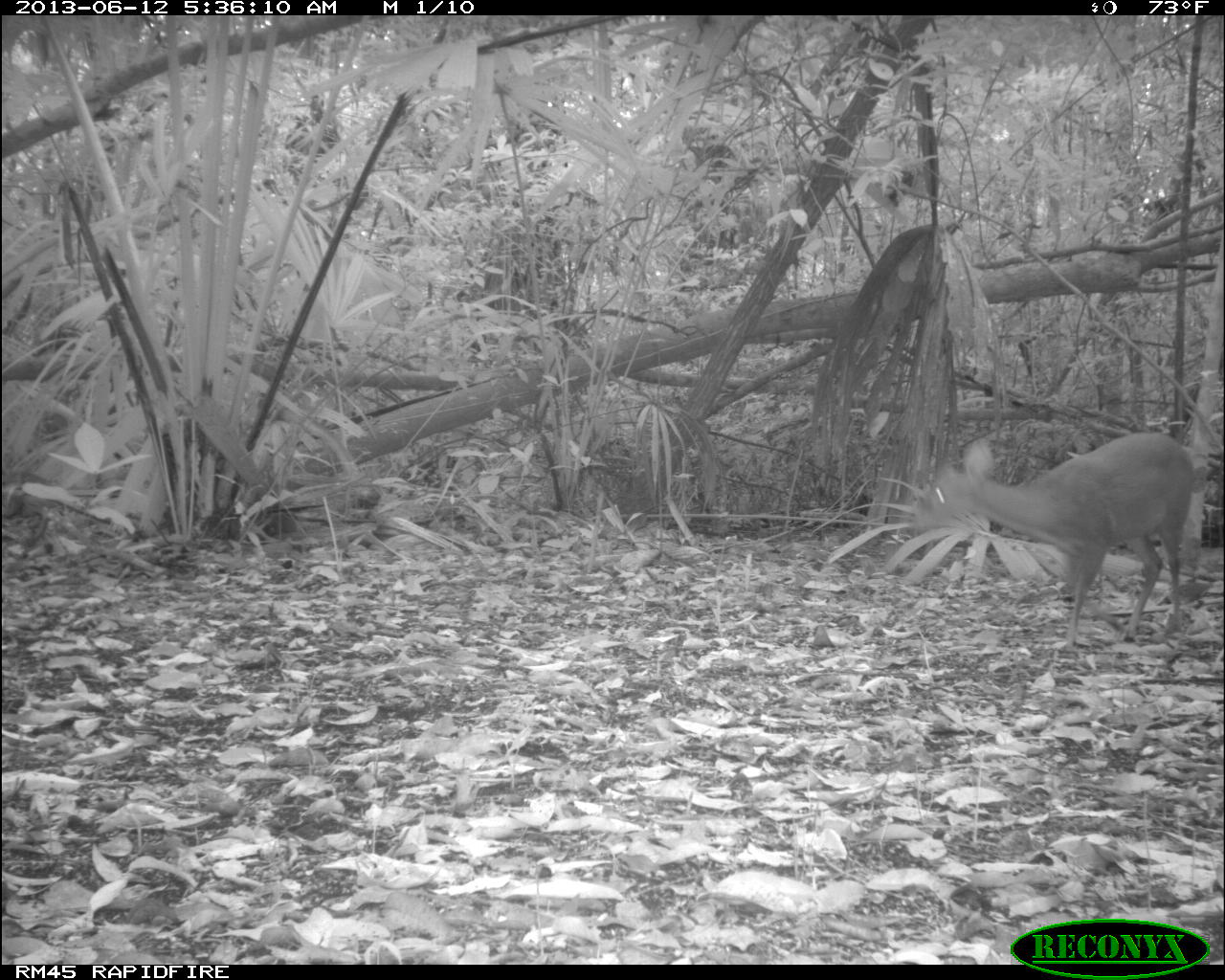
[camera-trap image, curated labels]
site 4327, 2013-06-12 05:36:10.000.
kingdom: Animalia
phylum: Chordata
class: Mammalia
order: Artiodactyla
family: Cervidae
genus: Mazama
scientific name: Mazama temama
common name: central american red brocket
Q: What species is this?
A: Mazama temama (central american red brocket).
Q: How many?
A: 1.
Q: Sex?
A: Female.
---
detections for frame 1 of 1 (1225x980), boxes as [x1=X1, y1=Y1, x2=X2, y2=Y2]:
mazama temama: [x1=906, y1=429, x2=1197, y2=655]